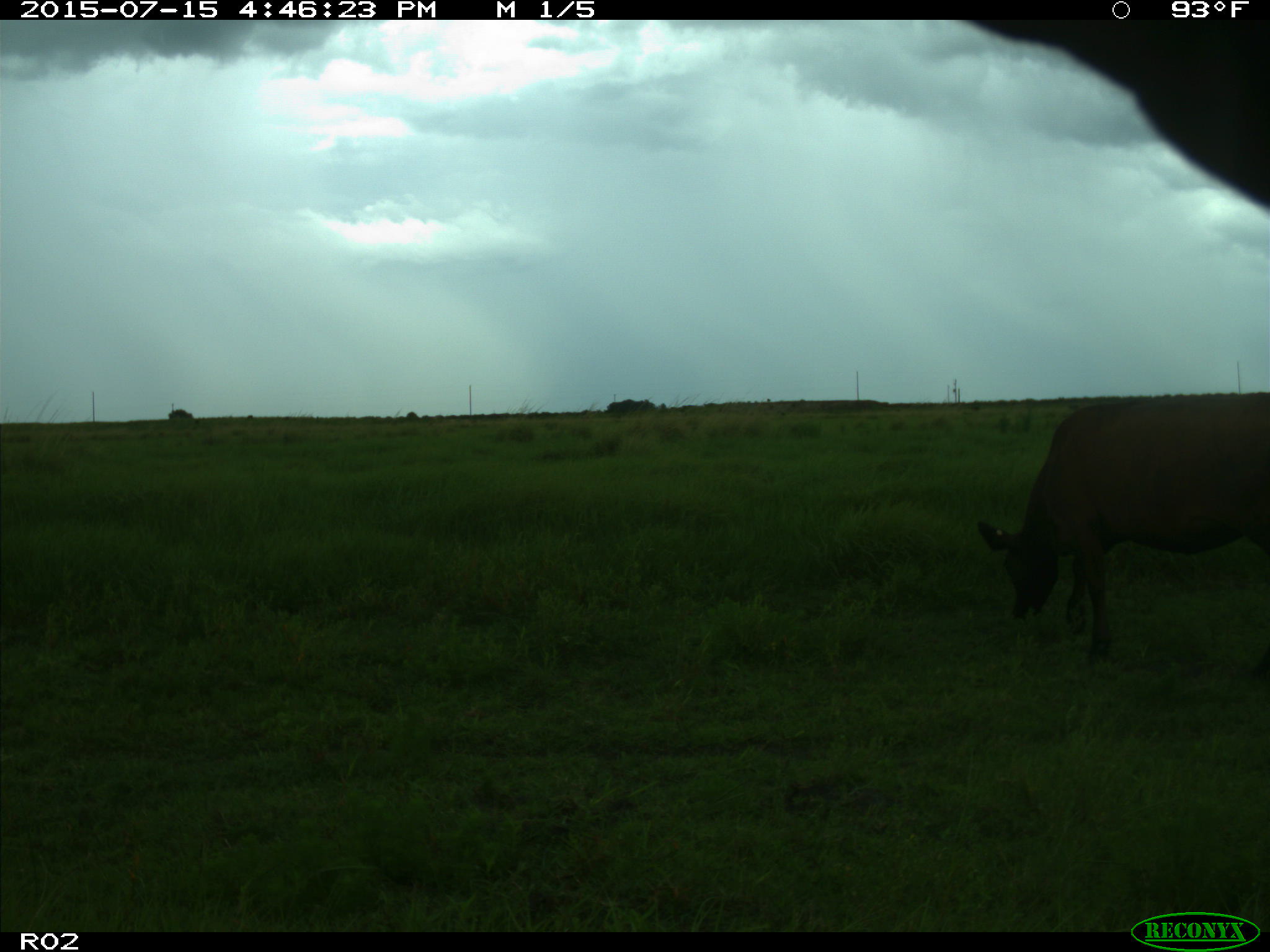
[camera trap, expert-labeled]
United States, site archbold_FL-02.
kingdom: Animalia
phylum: Chordata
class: Mammalia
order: Artiodactyla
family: Bovidae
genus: Bos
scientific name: Bos taurus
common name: domestic cow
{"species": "Bos taurus (domestic cow)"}